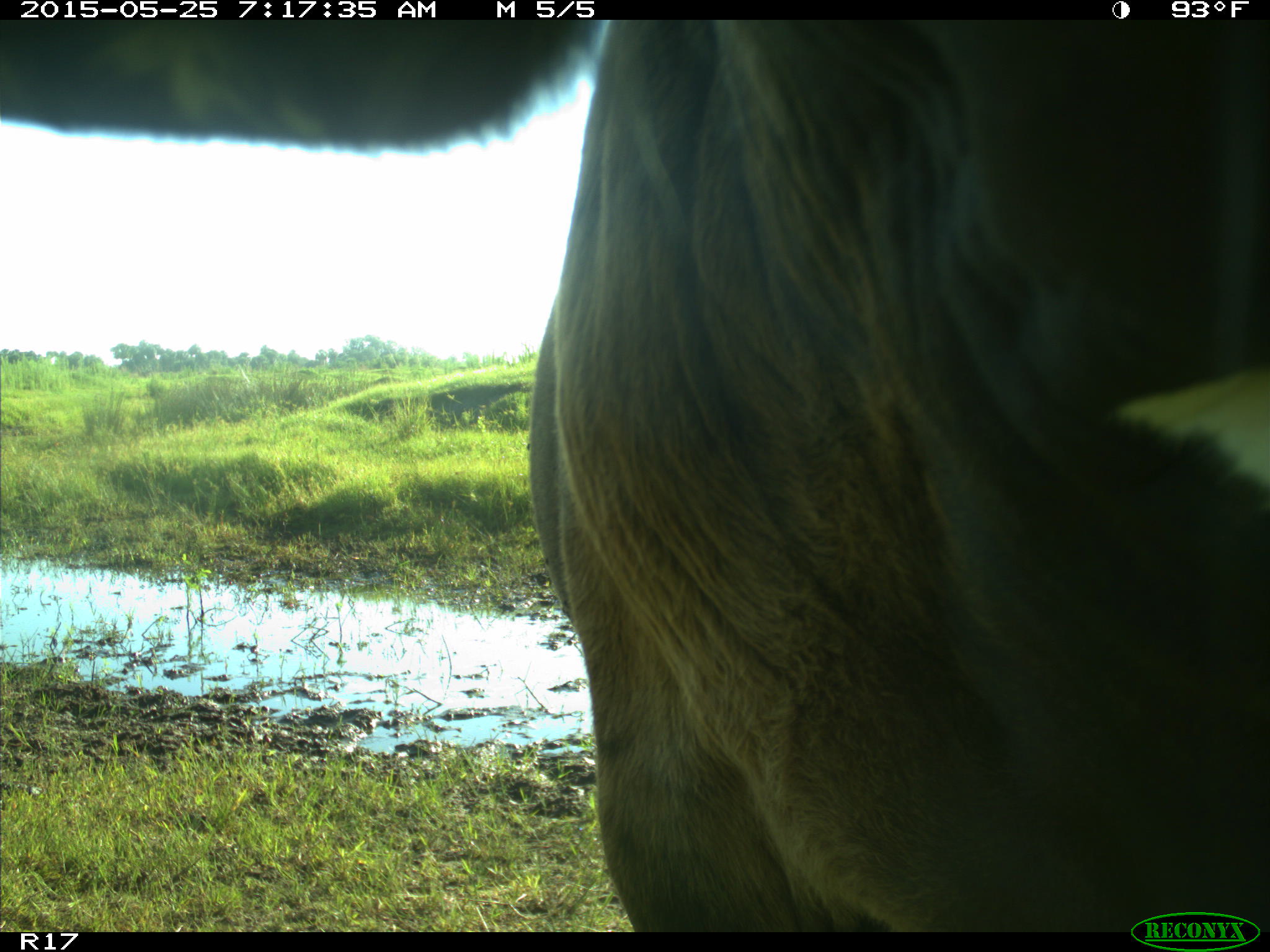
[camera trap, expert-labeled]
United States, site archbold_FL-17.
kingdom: Animalia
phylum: Chordata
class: Mammalia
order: Artiodactyla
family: Bovidae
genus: Bos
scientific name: Bos taurus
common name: domestic cow